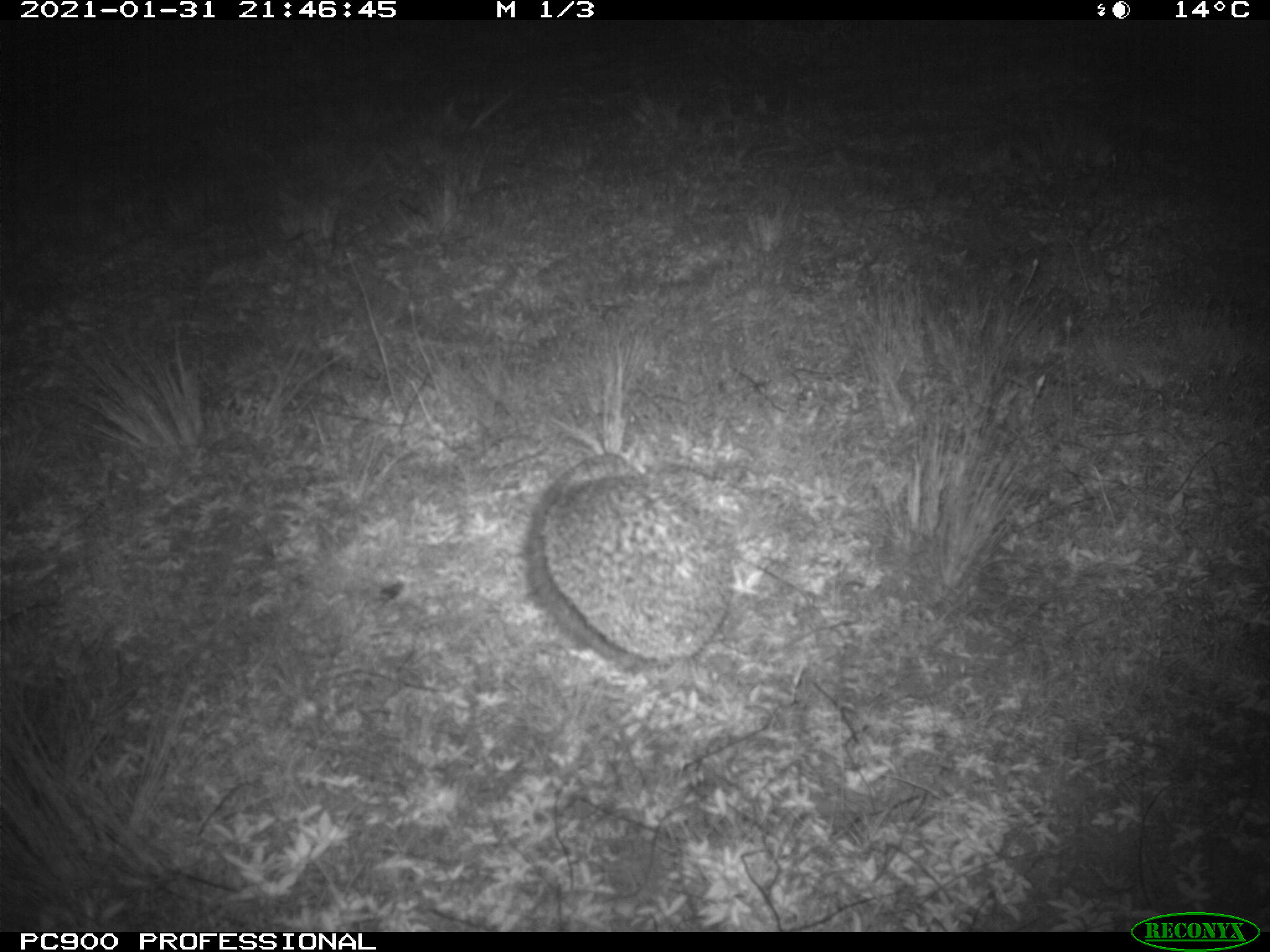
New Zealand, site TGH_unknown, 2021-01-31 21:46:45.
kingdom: Animalia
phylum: Chordata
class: Mammalia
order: Eulipotyphla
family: Erinaceidae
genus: Erinaceus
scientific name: Erinaceus europaeus europaeus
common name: european hedgehog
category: hedgehog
Hedgehog (european hedgehog) (Erinaceus europaeus europaeus).